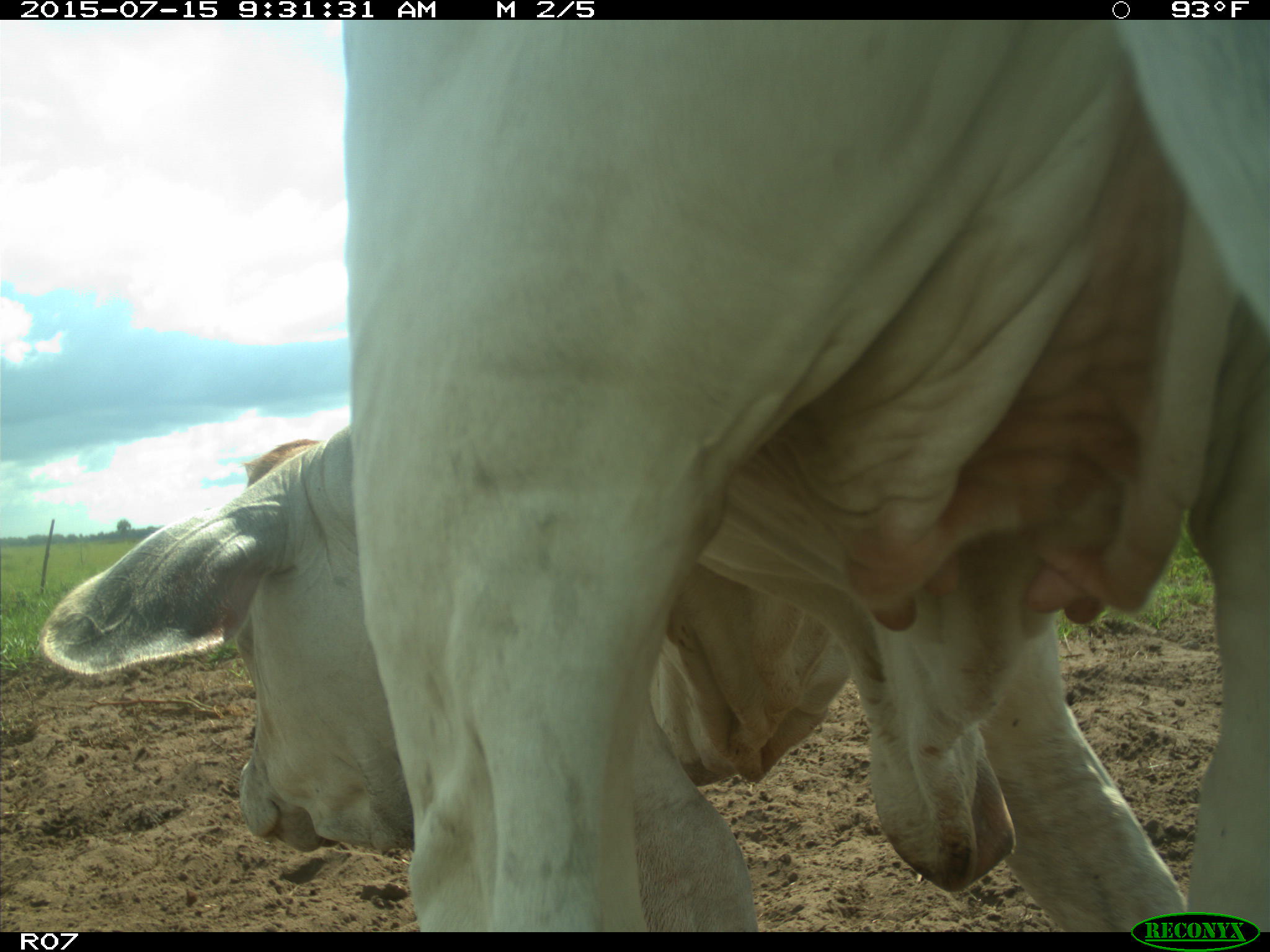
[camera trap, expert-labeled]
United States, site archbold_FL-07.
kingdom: Animalia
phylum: Chordata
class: Mammalia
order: Artiodactyla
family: Bovidae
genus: Bos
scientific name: Bos taurus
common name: domestic cow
Bos taurus (domestic cow).